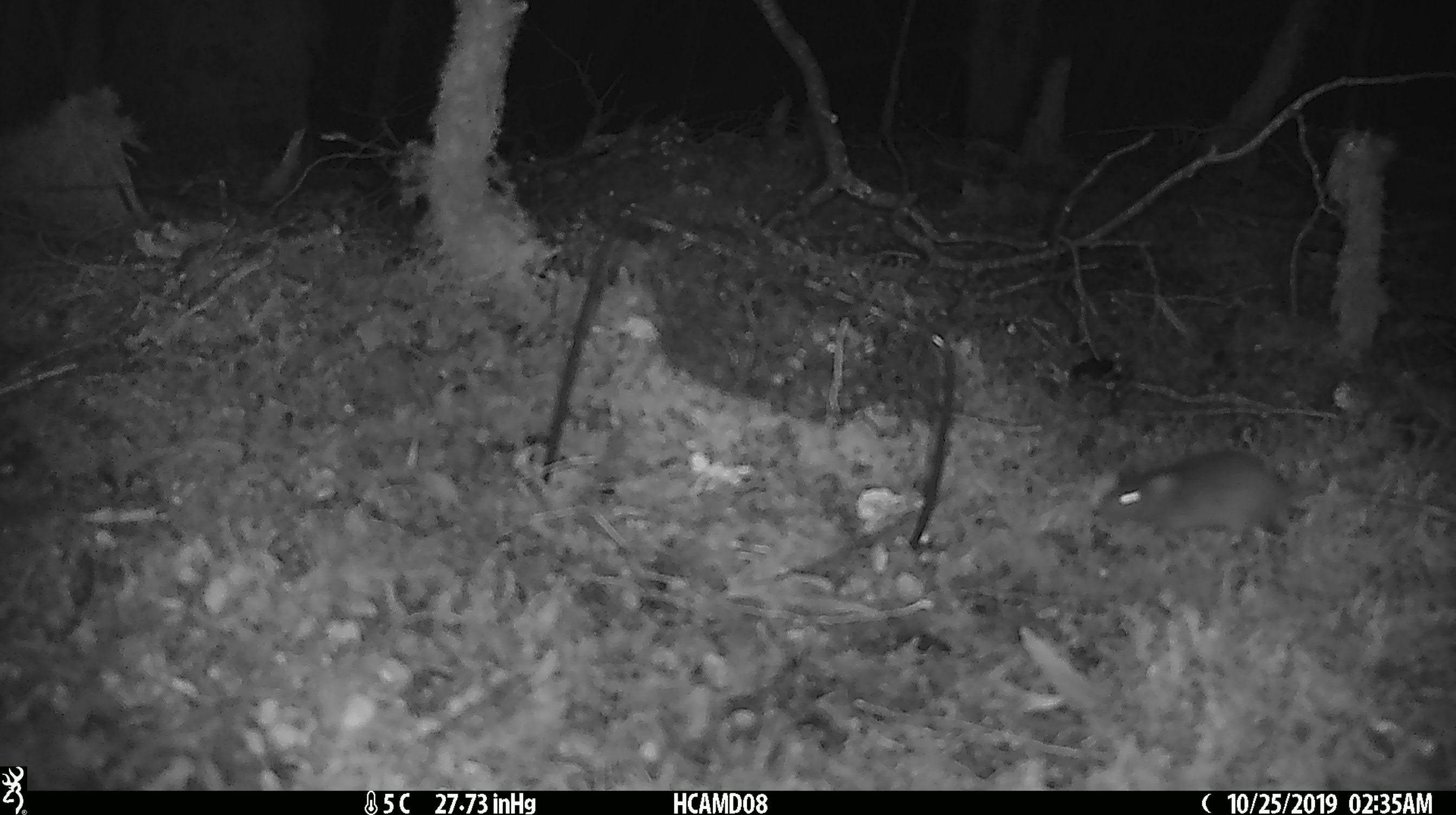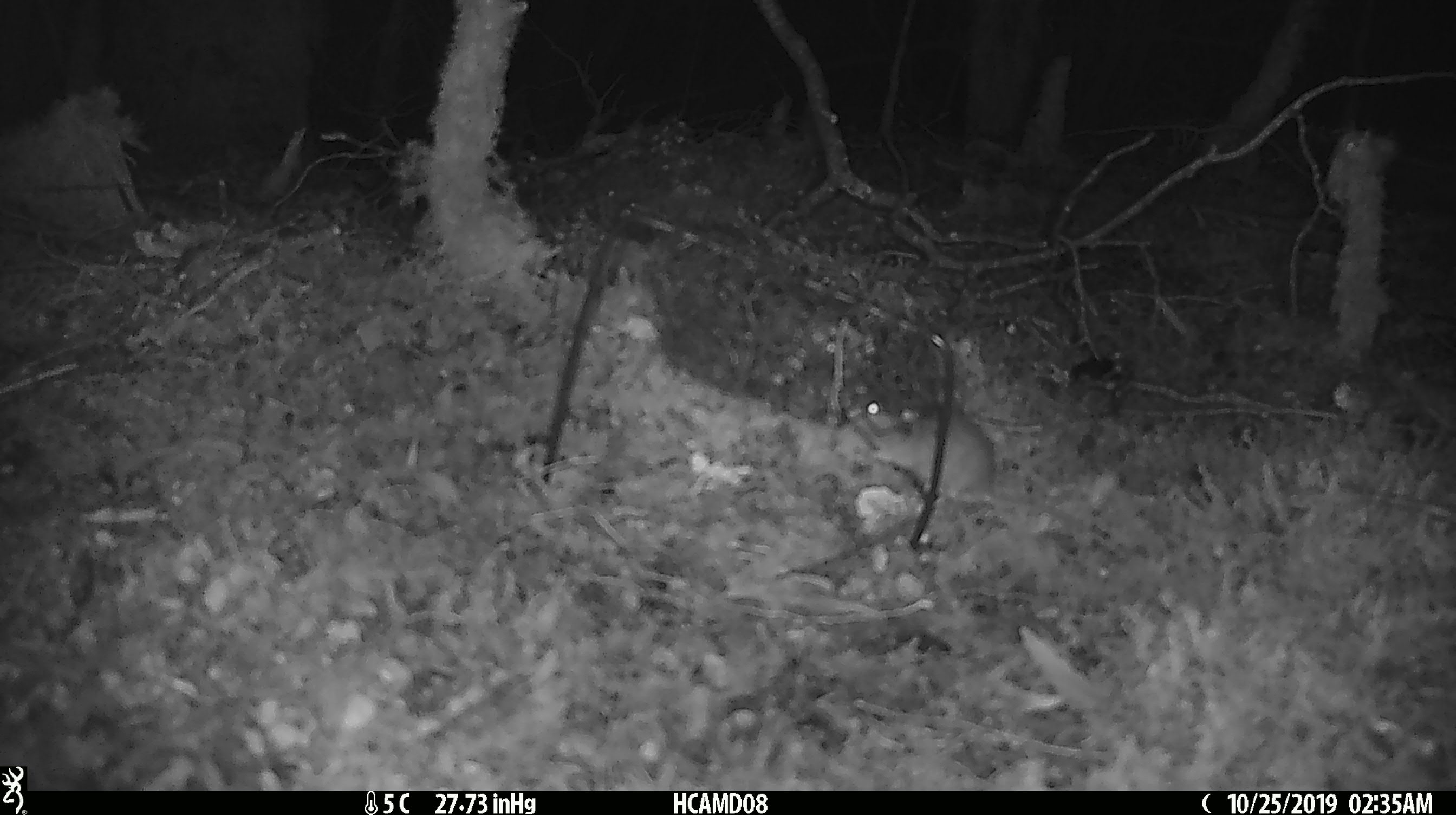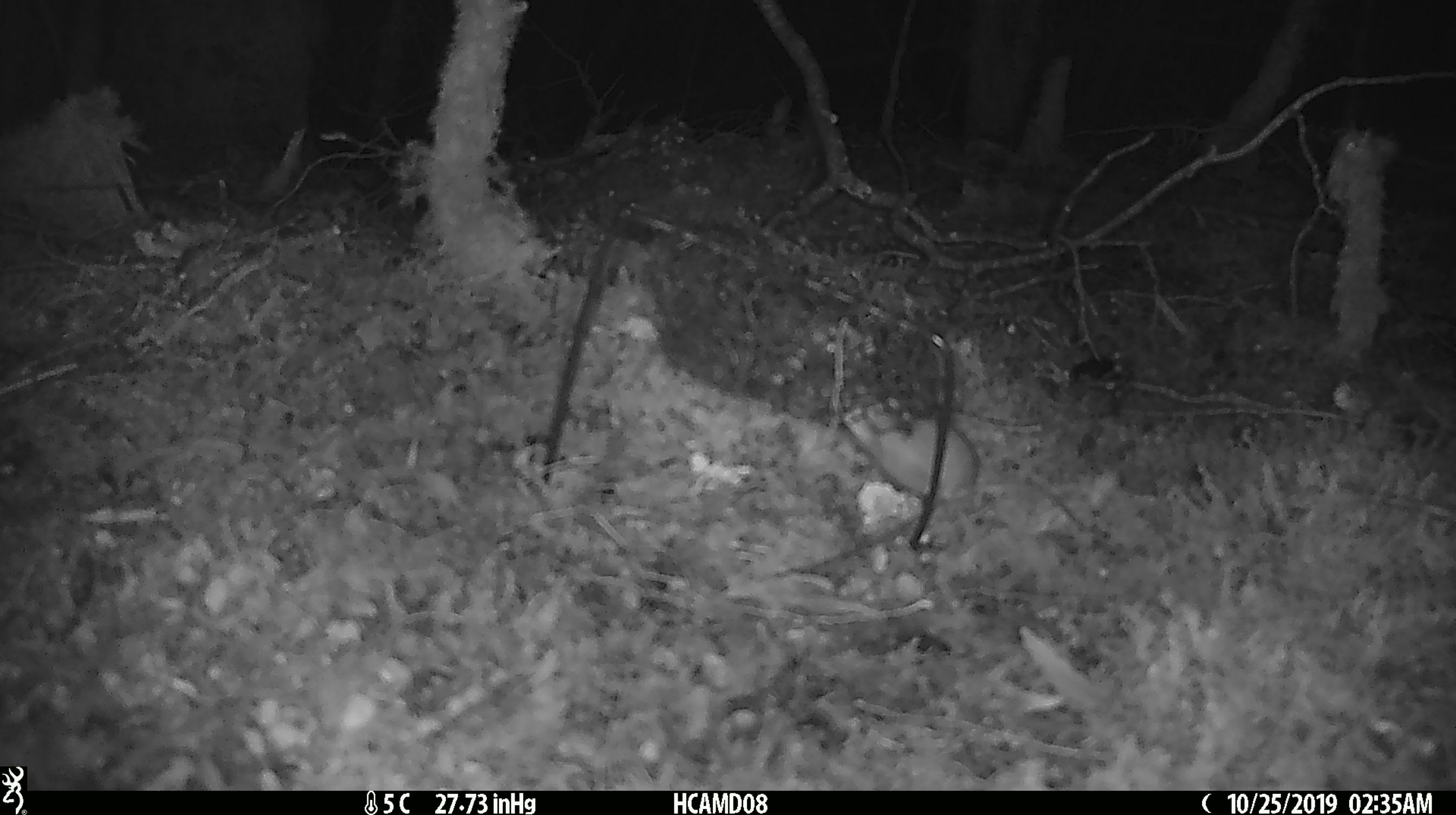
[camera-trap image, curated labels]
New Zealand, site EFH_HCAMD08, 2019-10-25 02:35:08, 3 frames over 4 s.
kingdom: Animalia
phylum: Chordata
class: Mammalia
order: Rodentia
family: Muridae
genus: Mus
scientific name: Mus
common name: mouse